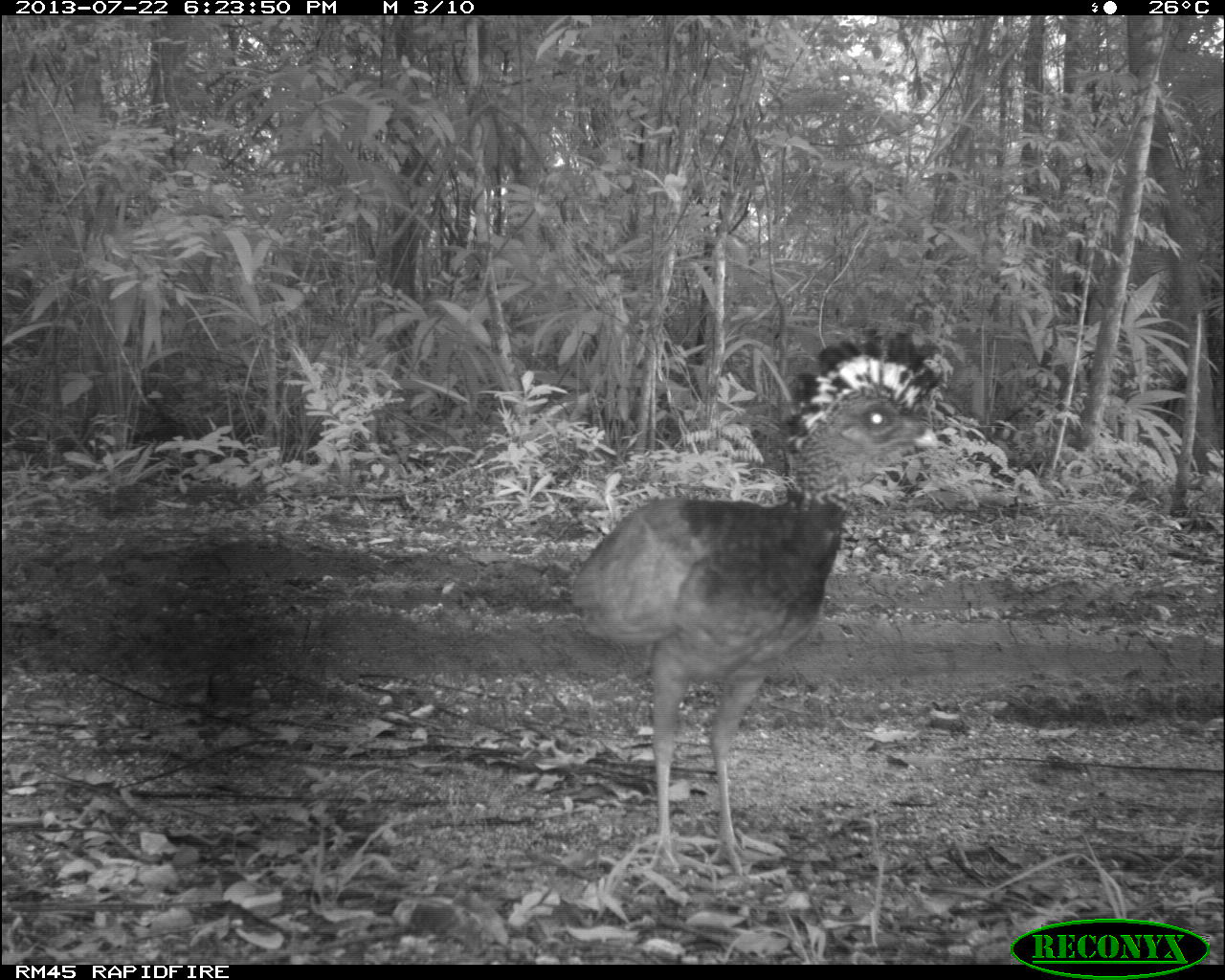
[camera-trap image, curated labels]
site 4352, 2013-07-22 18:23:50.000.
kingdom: Animalia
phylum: Chordata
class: Aves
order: Galliformes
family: Cracidae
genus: Crax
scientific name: Crax rubra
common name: great curassow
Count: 1.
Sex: female.